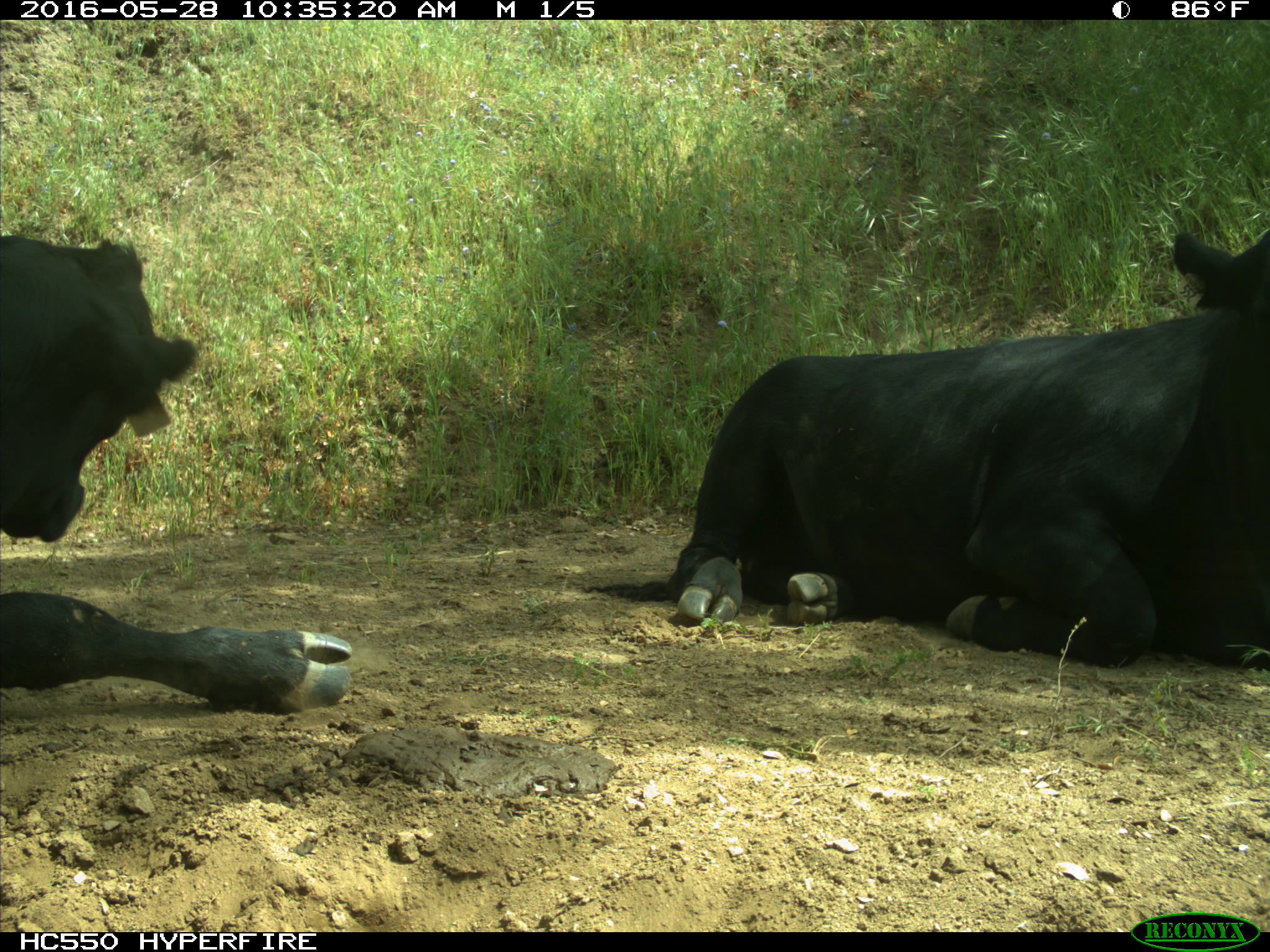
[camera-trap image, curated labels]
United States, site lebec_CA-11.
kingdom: Animalia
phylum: Chordata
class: Mammalia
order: Artiodactyla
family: Bovidae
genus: Bos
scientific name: Bos taurus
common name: domestic cow